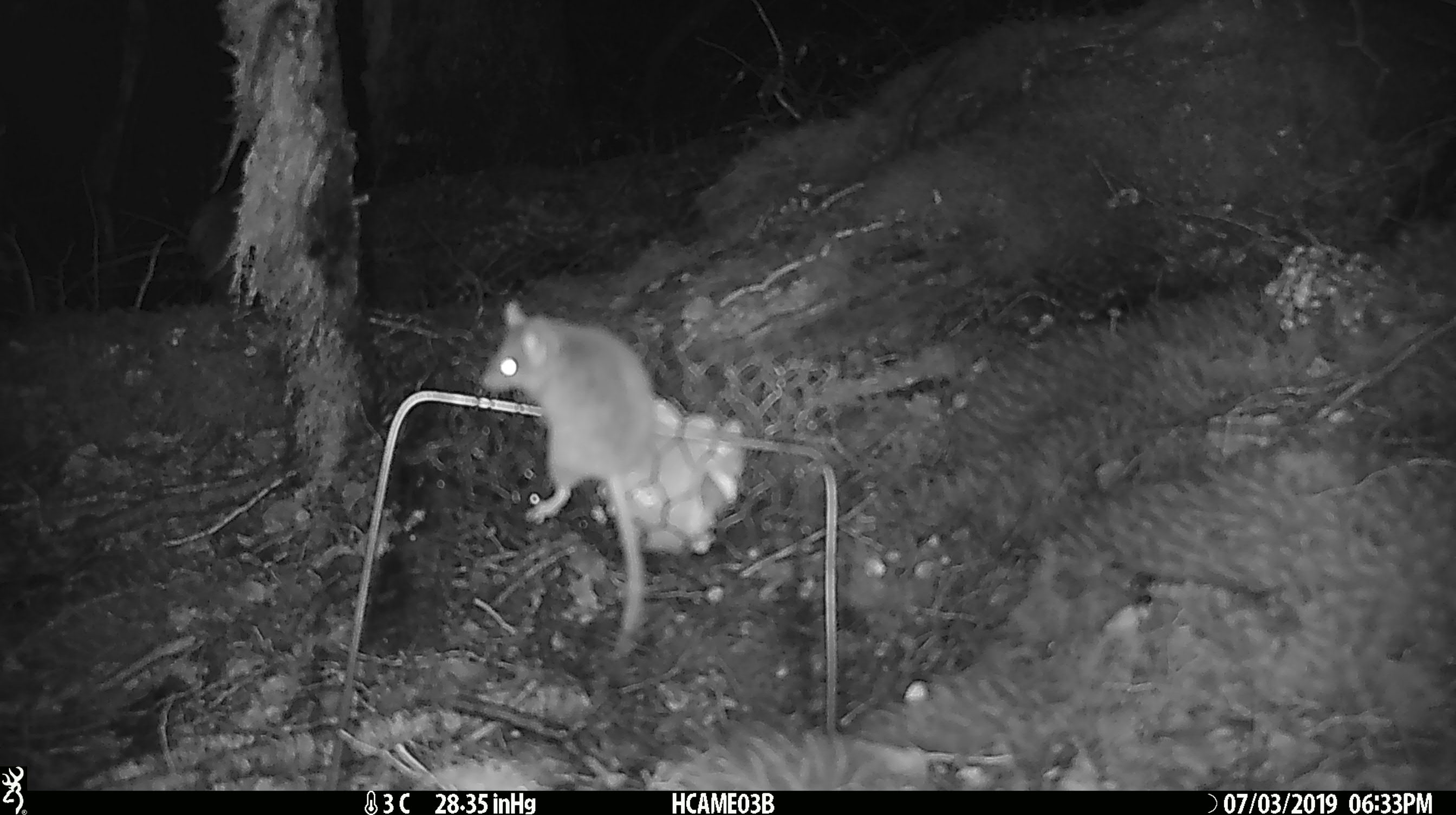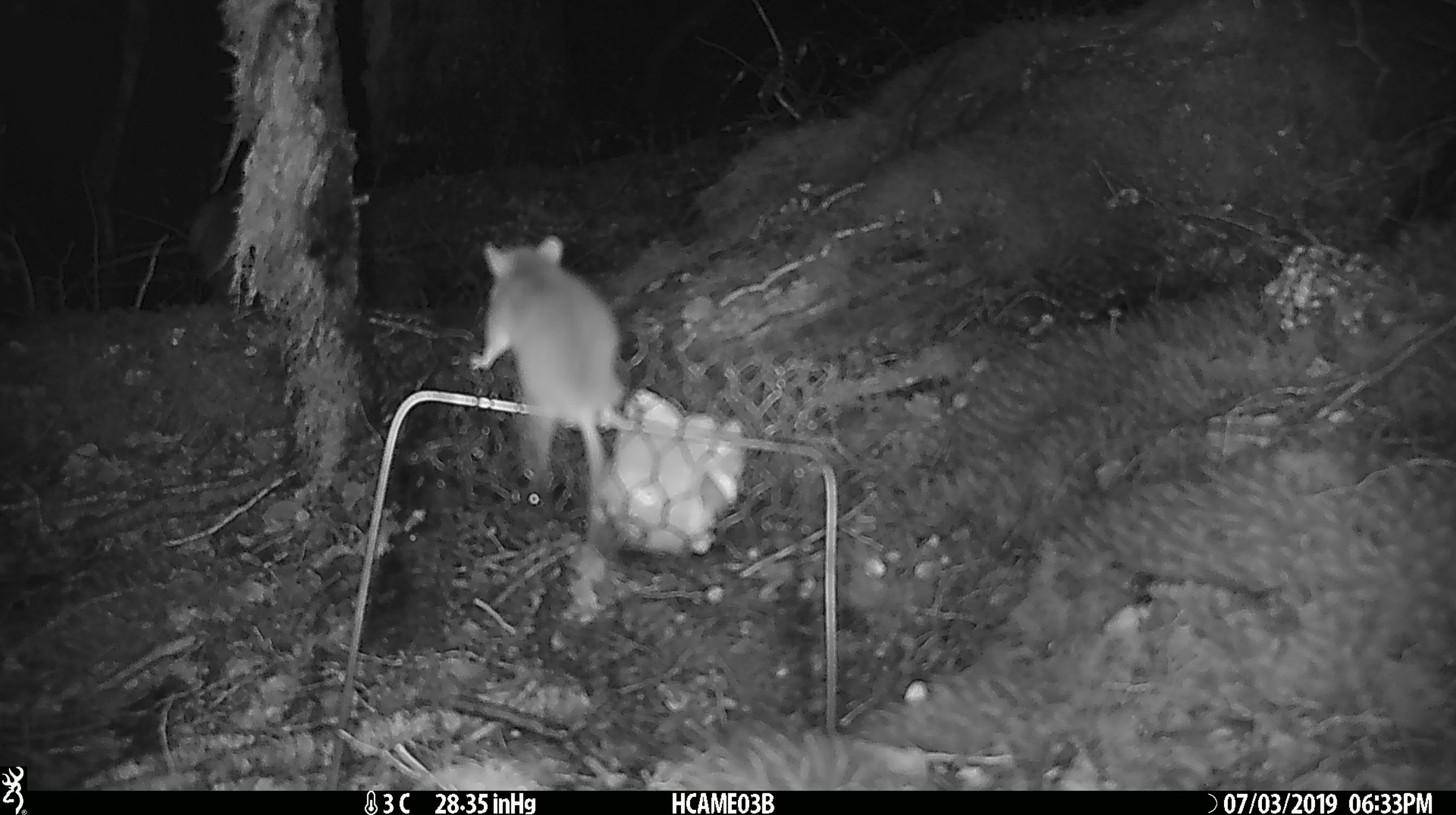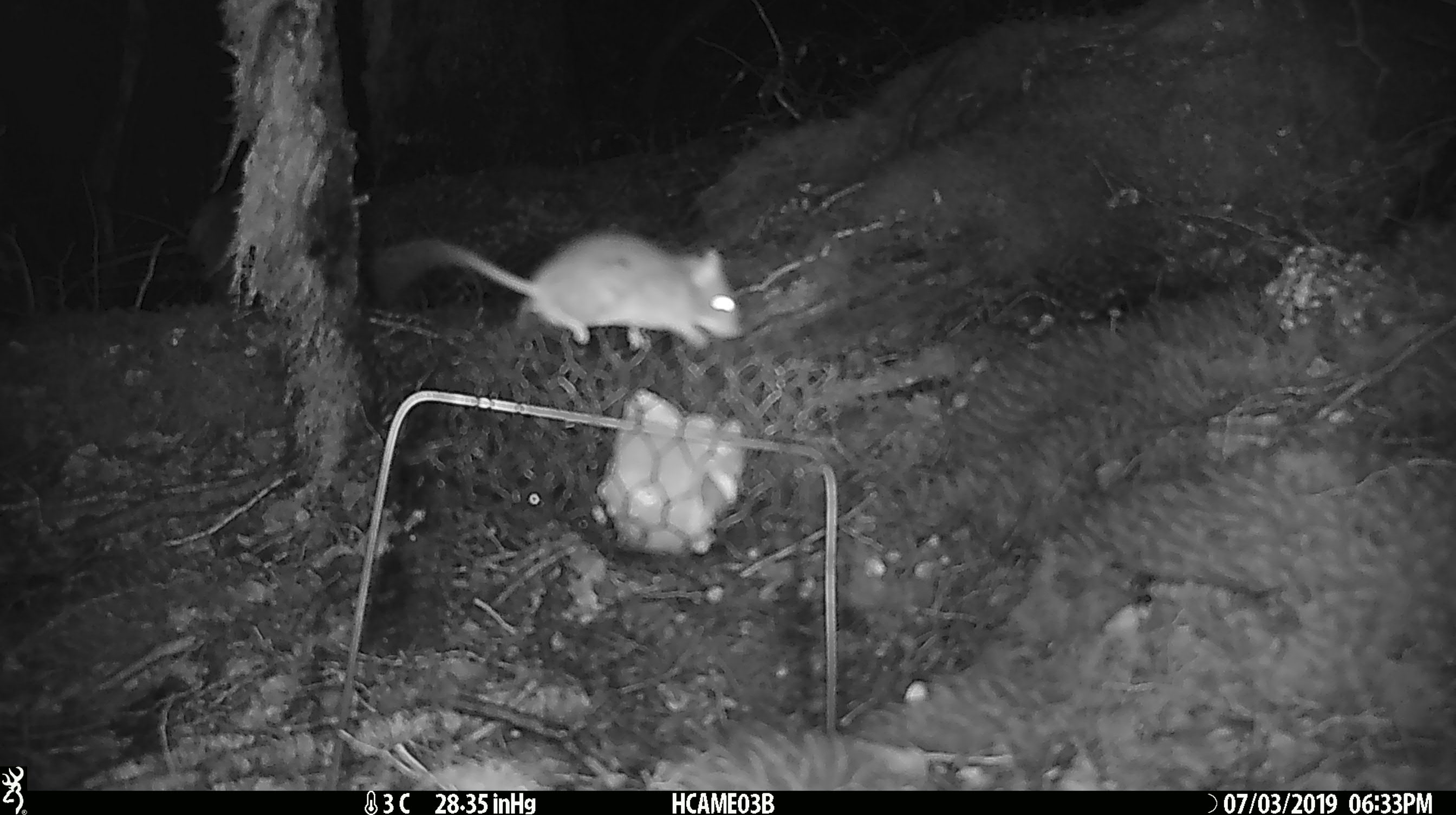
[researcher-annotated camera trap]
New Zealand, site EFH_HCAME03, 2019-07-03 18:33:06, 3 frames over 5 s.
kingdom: Animalia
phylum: Chordata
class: Mammalia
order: Rodentia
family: Muridae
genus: Mus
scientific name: Mus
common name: mouse